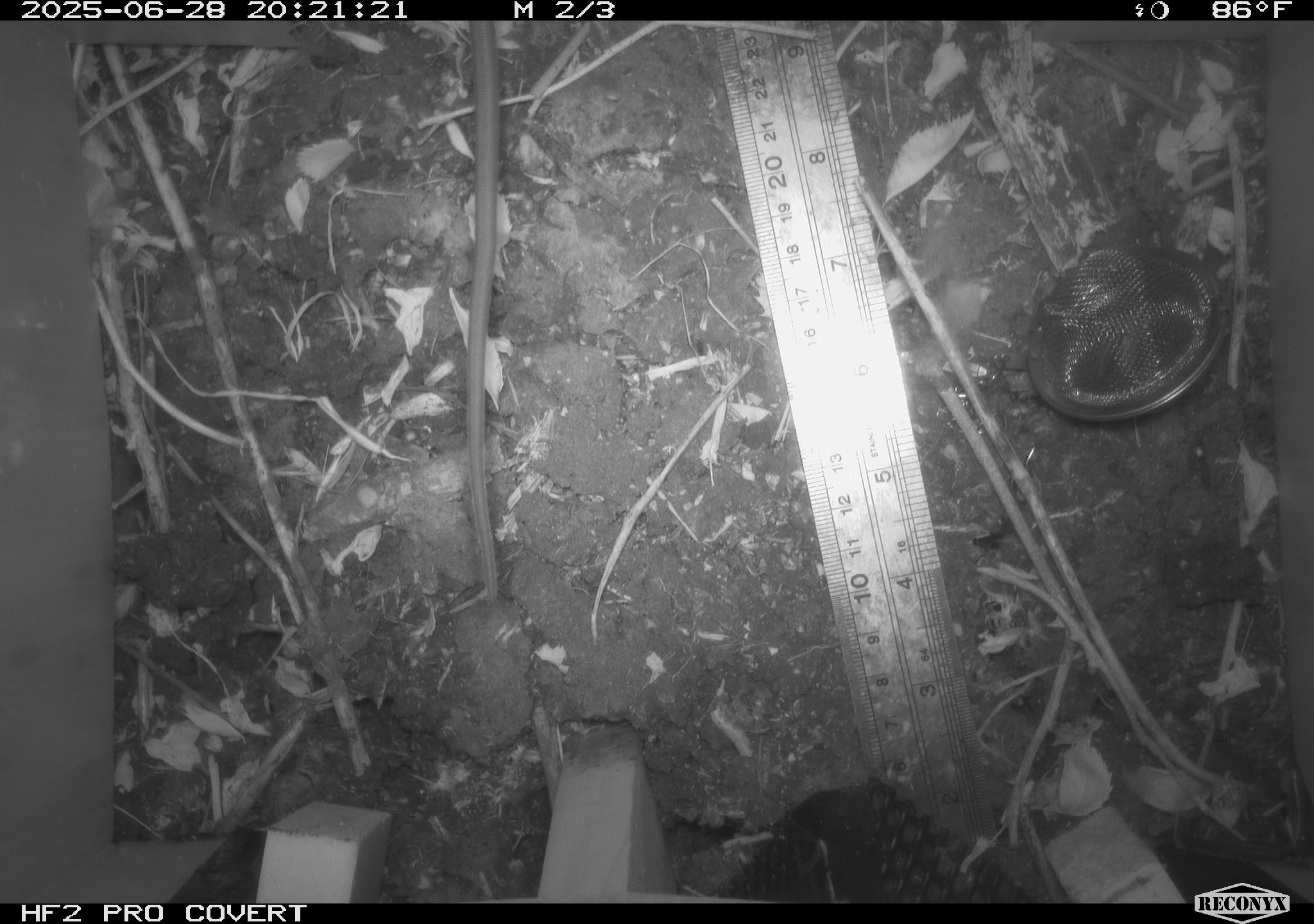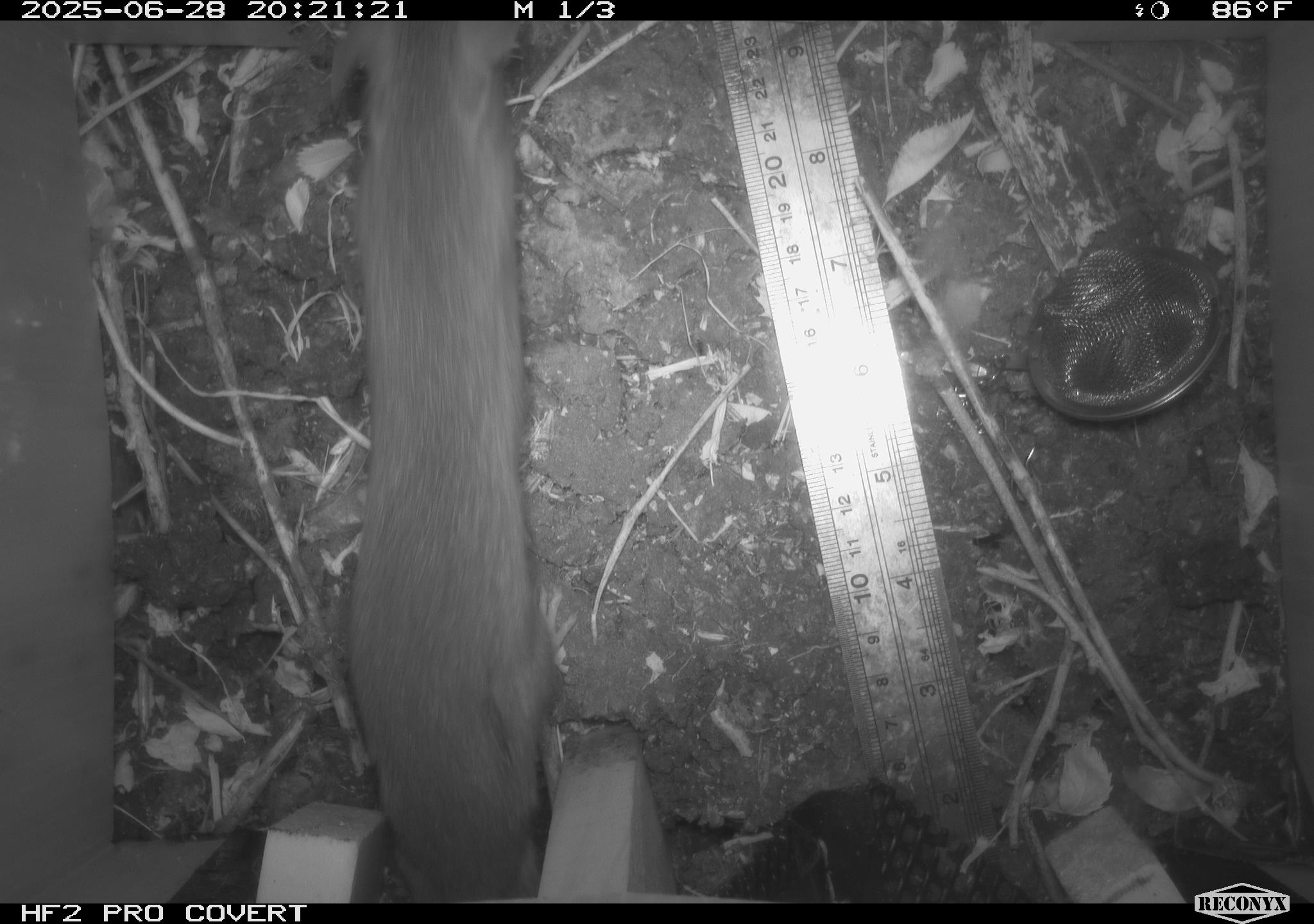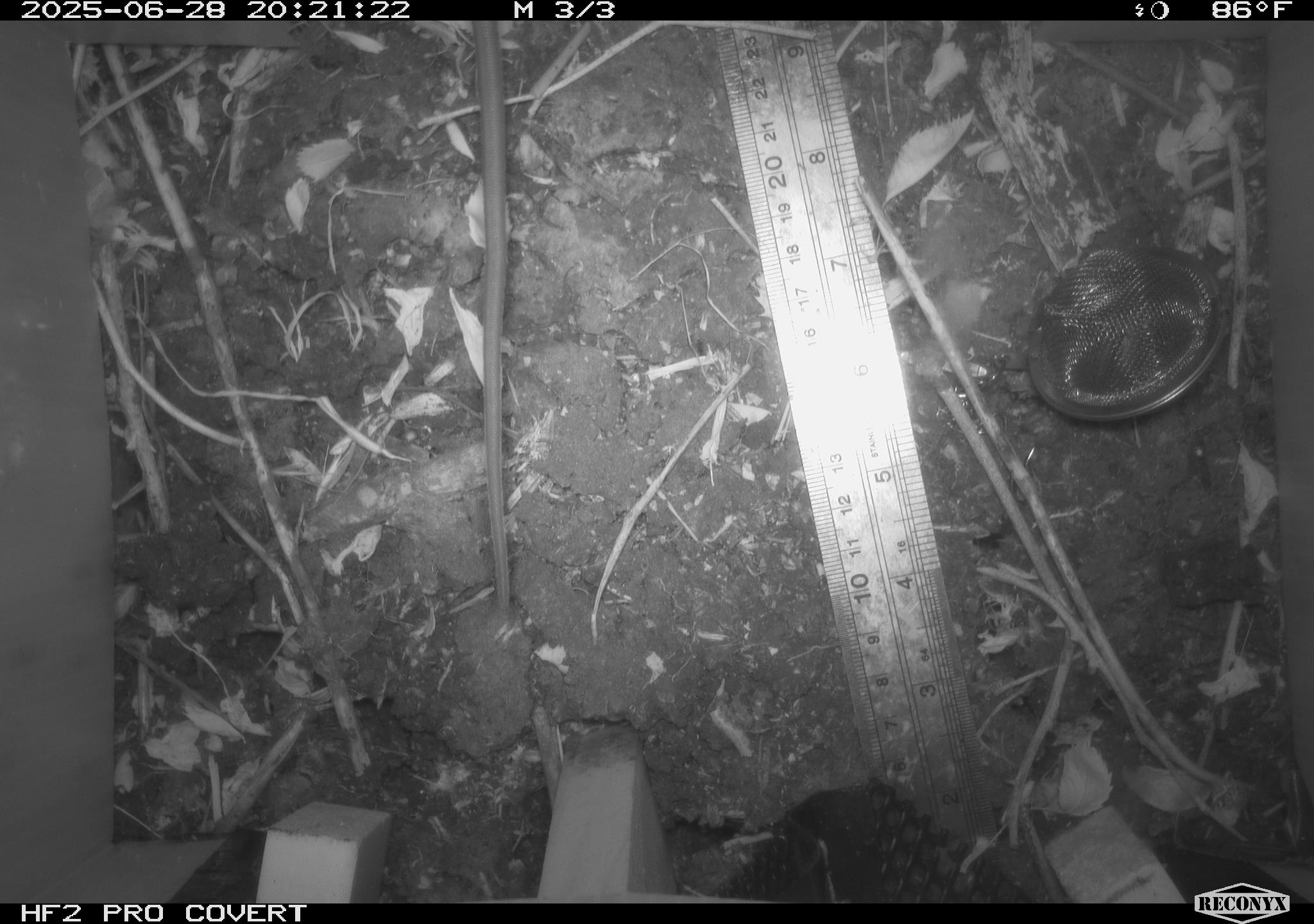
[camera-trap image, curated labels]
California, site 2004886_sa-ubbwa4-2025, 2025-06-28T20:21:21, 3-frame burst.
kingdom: Animalia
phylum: Chordata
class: Mammalia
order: Rodentia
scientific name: Rodentia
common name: rodent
Rodent (Rodentia).